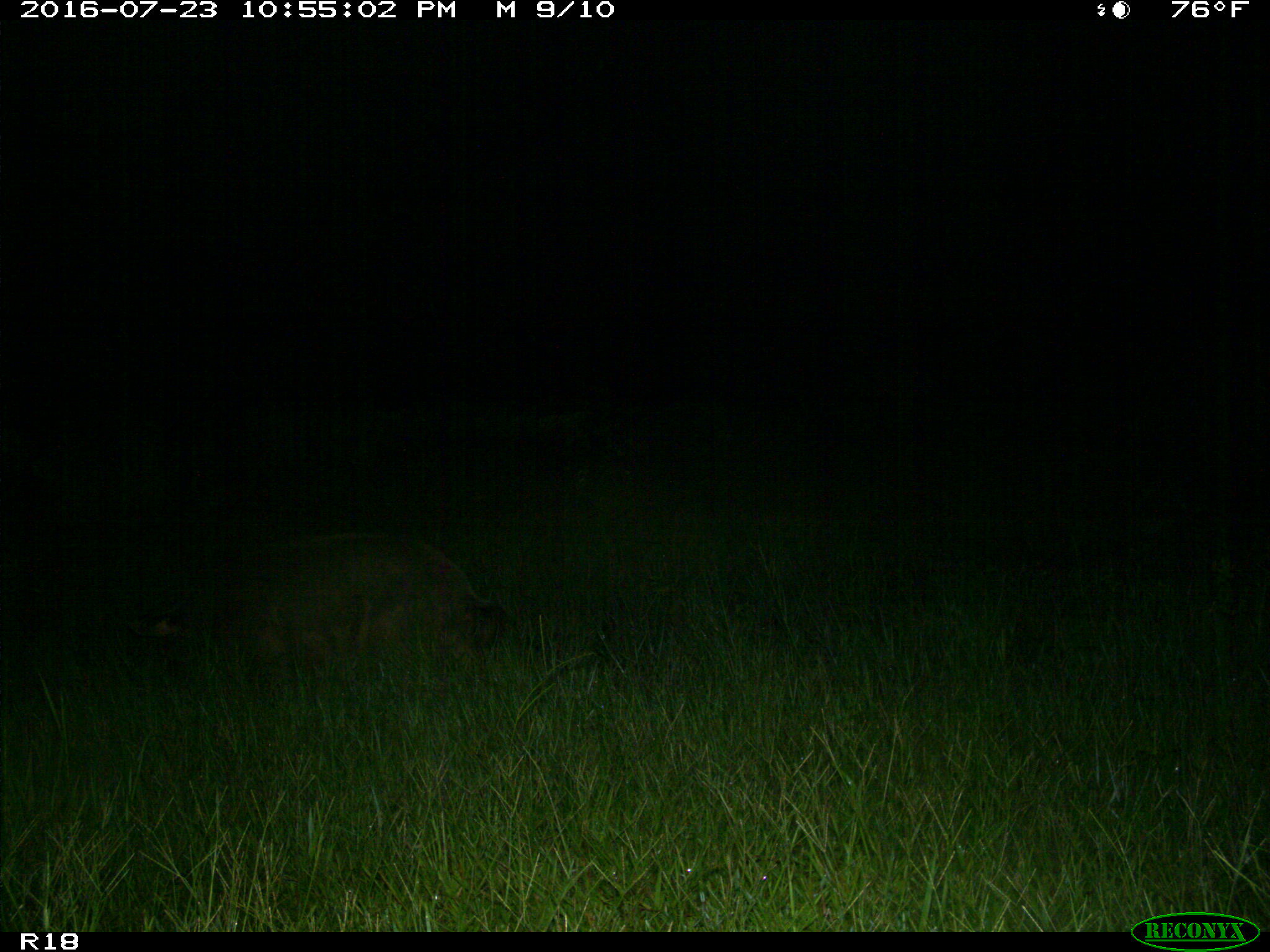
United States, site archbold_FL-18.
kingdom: Animalia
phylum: Chordata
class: Mammalia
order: Artiodactyla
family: Suidae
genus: Sus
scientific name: Sus scrofa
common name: wild boar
Sus scrofa (wild boar).